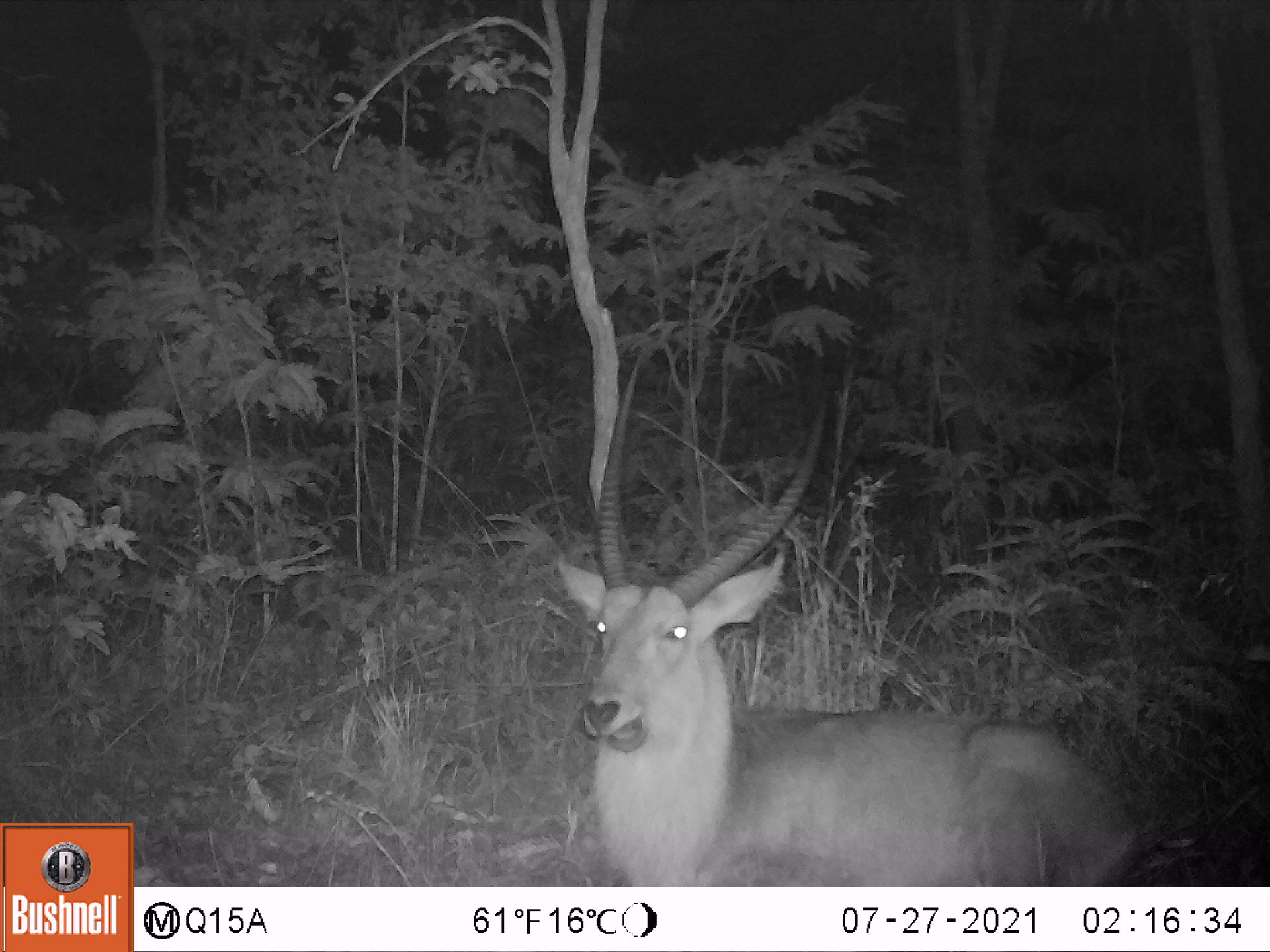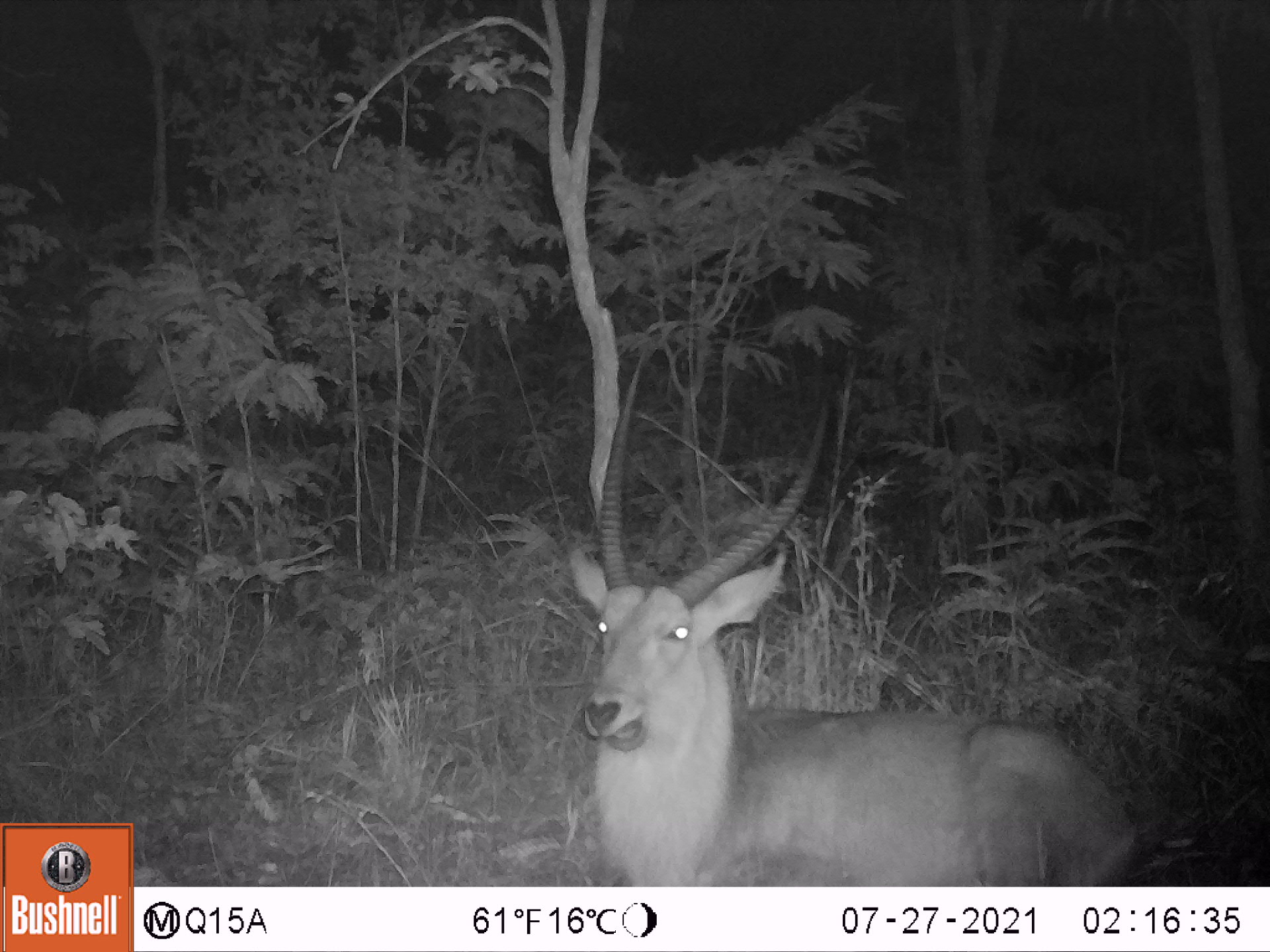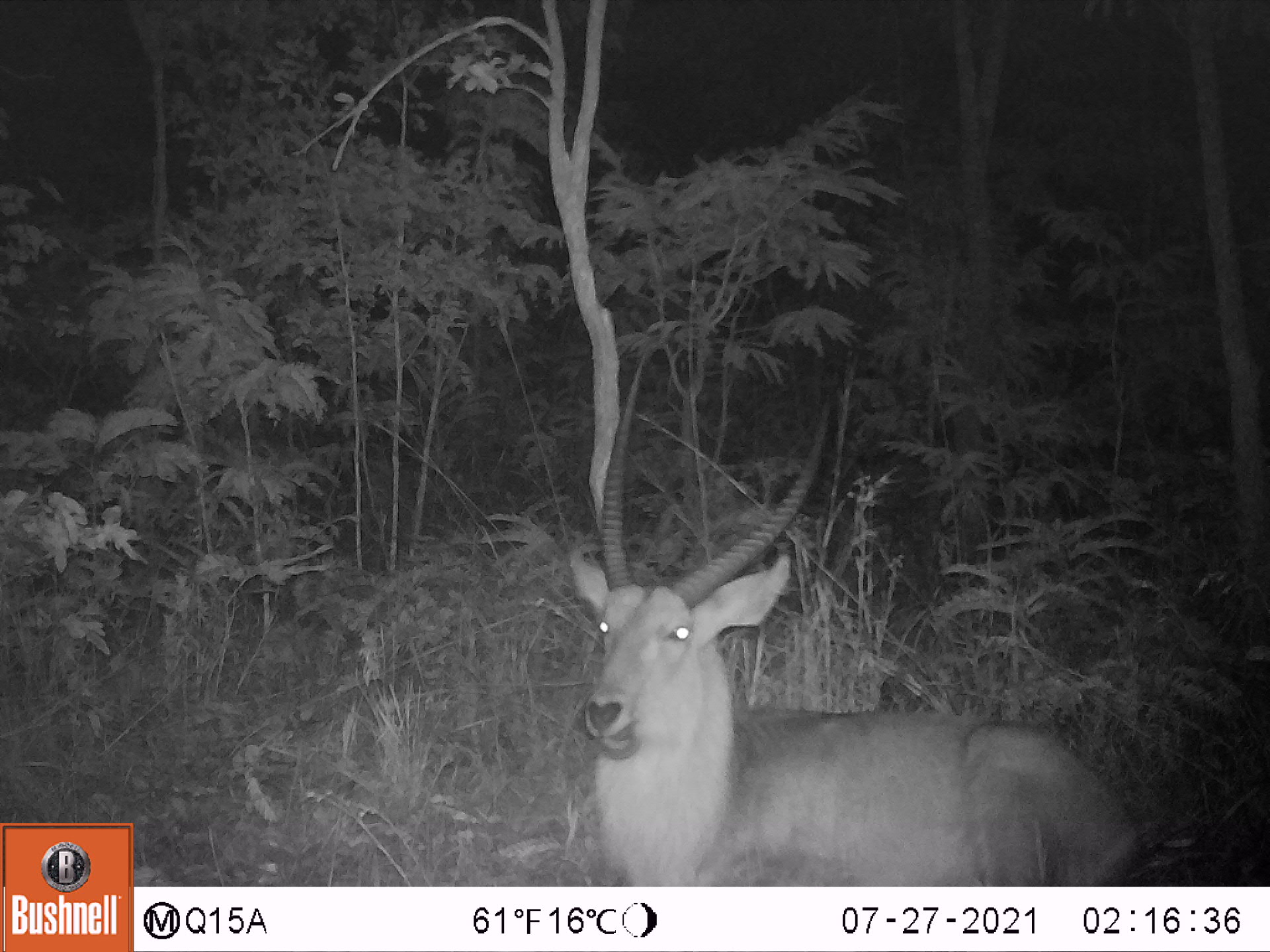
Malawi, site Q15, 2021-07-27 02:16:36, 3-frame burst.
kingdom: Animalia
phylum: Chordata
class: Mammalia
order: Artiodactyla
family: Bovidae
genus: Kobus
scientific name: Kobus ellipsiprymnus ellipsiprymnus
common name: common waterbuck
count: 1